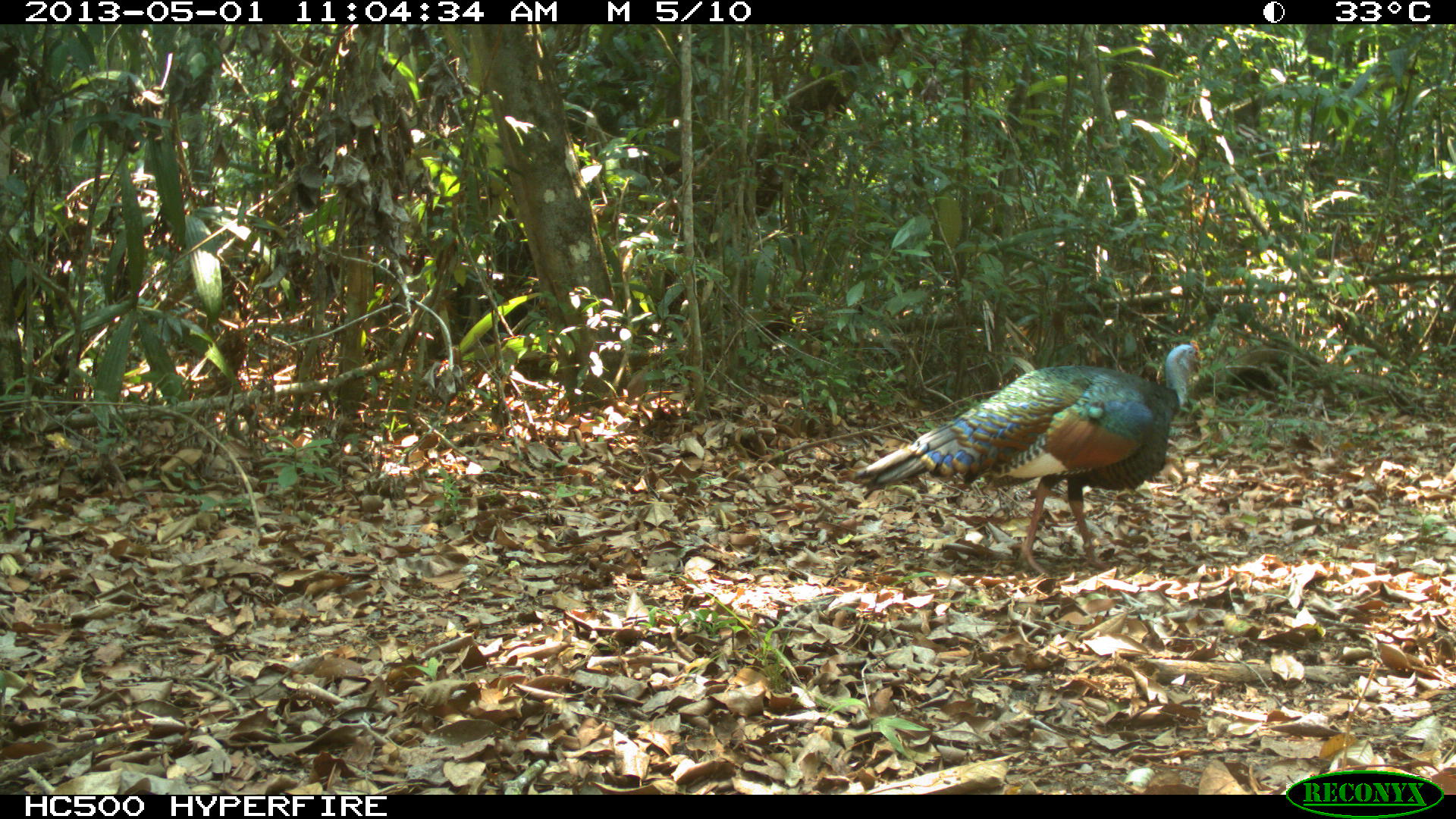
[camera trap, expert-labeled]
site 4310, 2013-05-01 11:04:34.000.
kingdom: Animalia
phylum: Chordata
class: Aves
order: Galliformes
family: Phasianidae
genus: Meleagris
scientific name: Meleagris ocellata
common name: ocellated turkey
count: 1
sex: male